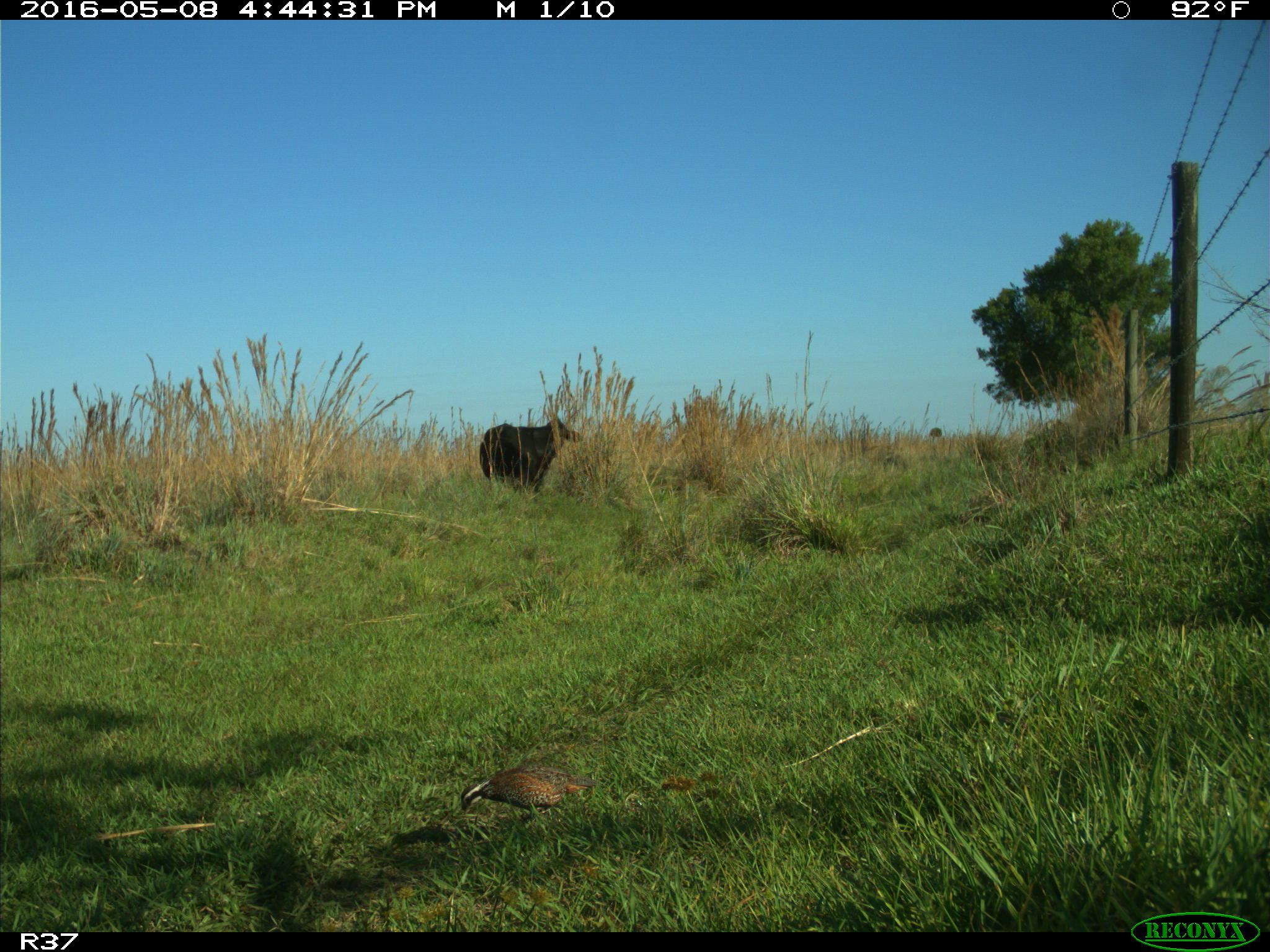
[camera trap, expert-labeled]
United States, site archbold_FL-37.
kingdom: Animalia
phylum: Chordata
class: Mammalia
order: Artiodactyla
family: Bovidae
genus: Bos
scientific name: Bos taurus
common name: domestic cow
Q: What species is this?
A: Bos taurus (domestic cow).